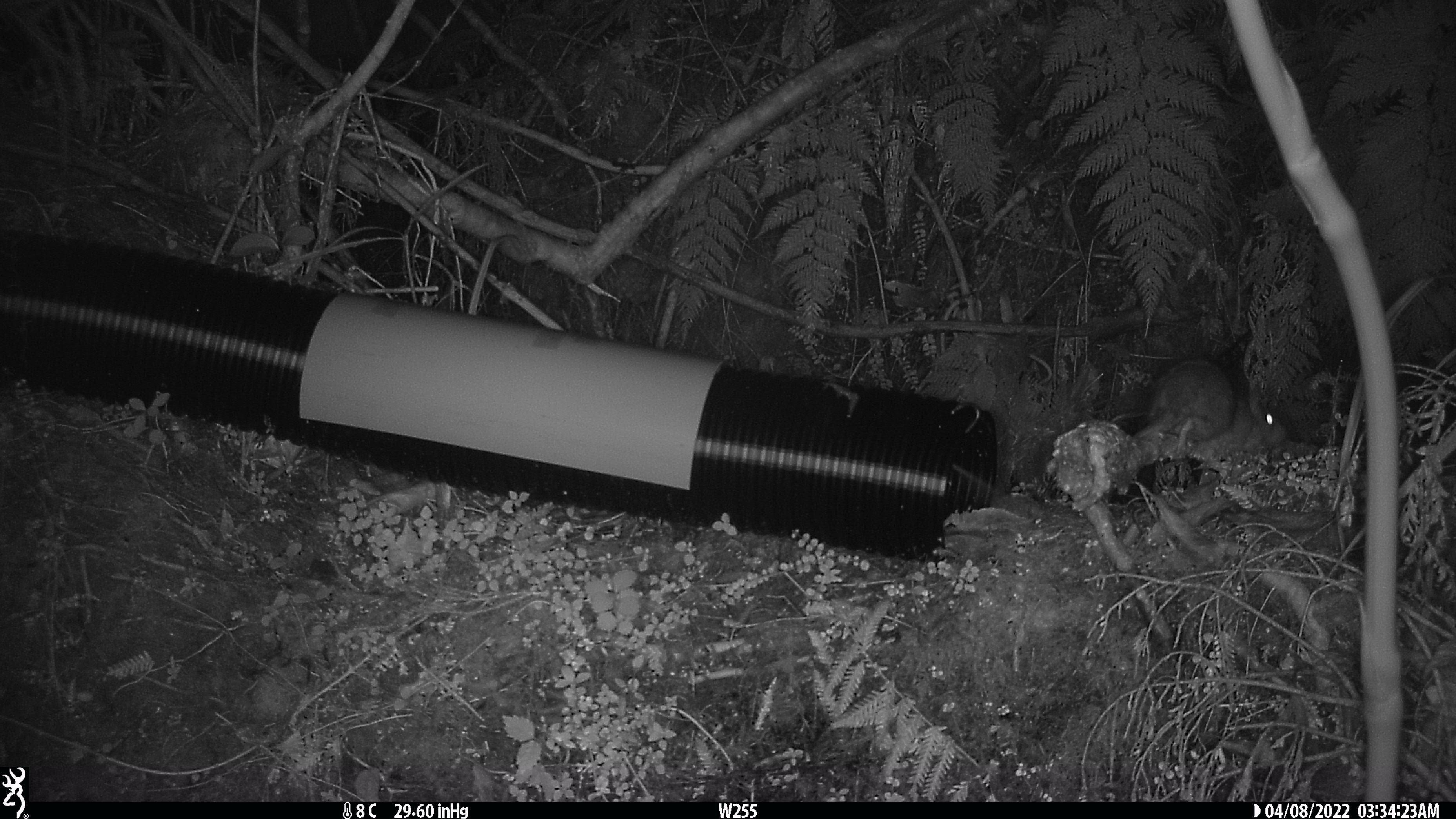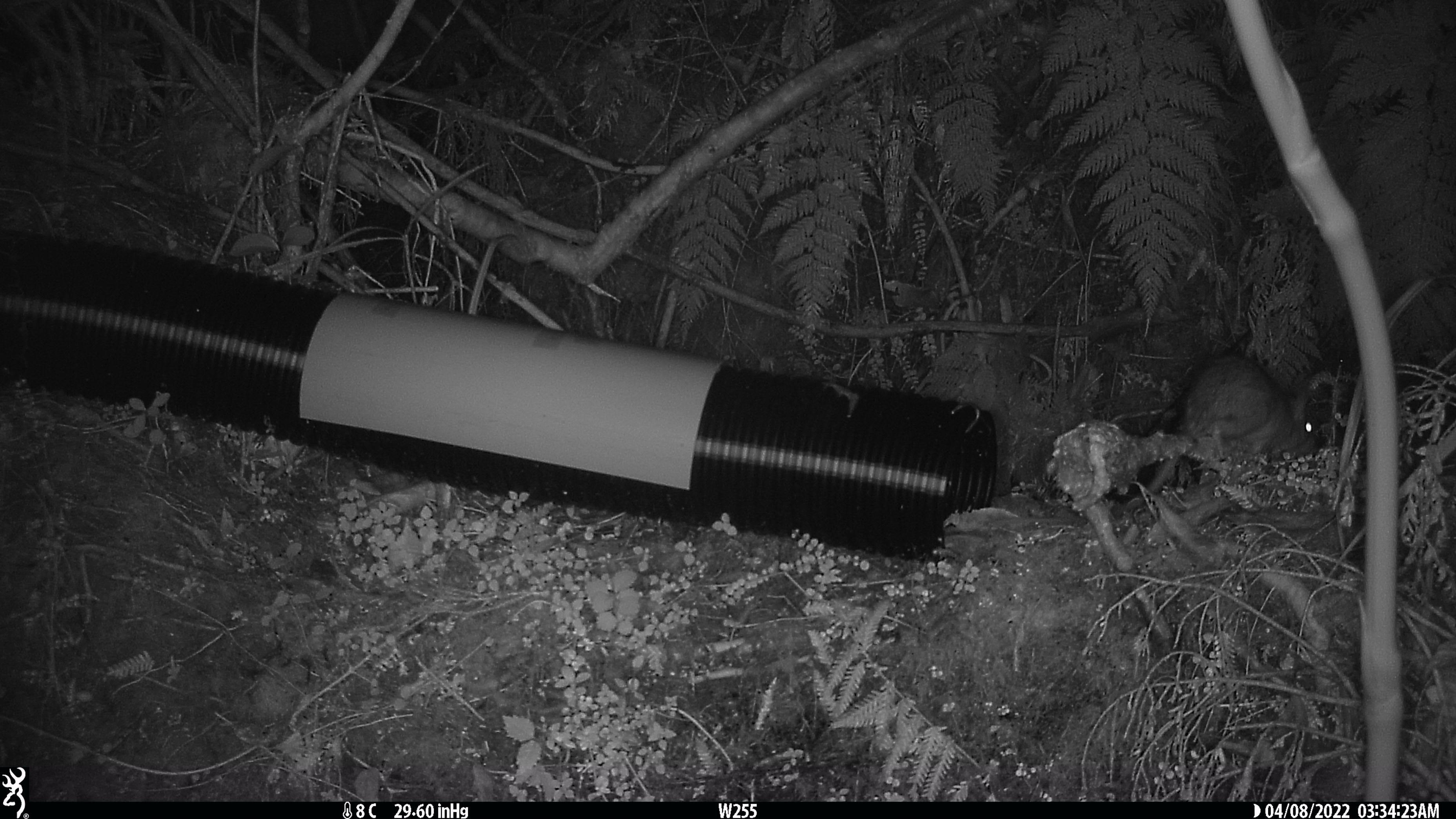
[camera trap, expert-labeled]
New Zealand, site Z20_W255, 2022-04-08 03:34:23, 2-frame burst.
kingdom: Animalia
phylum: Chordata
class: Mammalia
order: Rodentia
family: Muridae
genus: Rattus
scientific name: Rattus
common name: rat